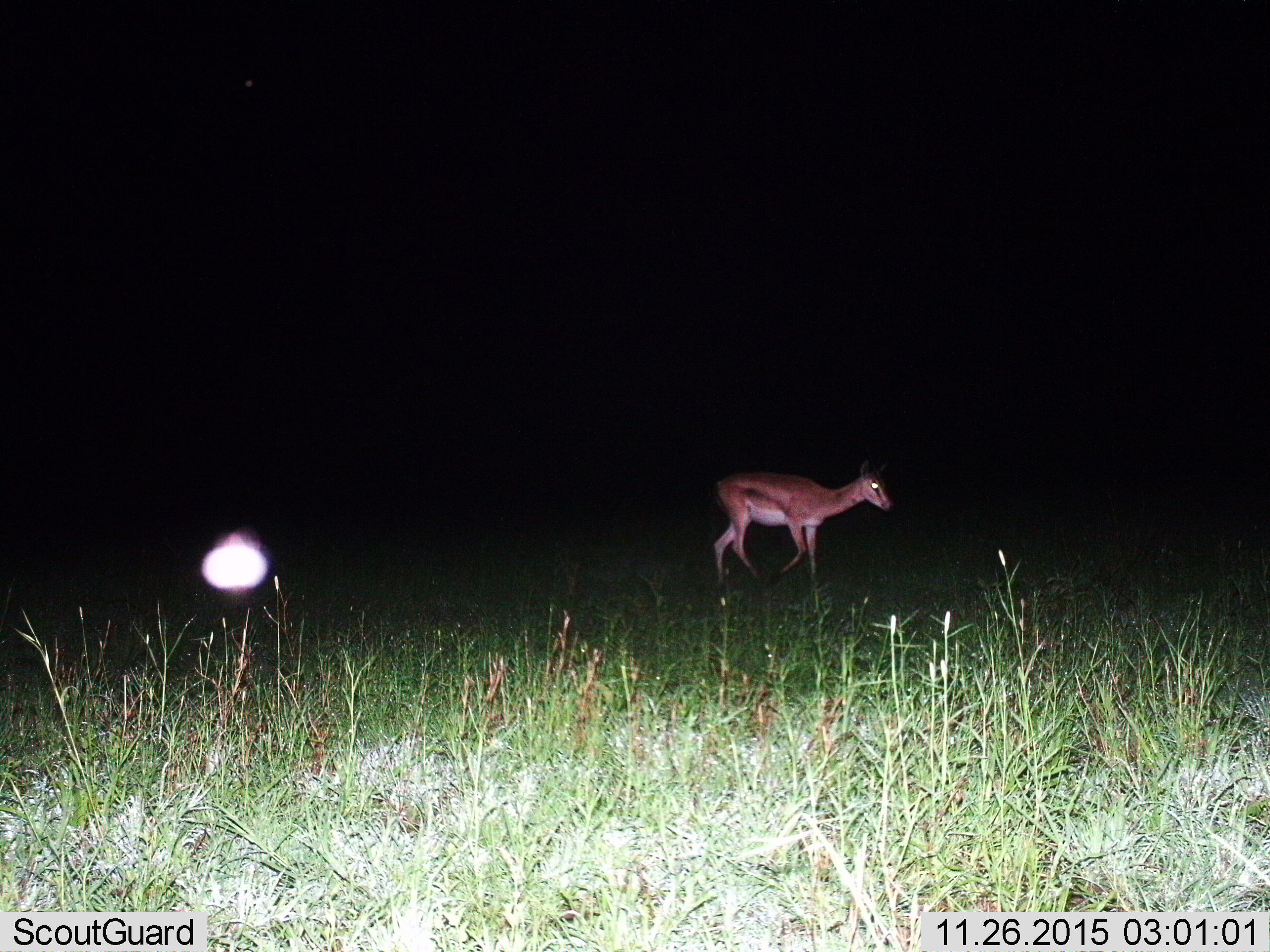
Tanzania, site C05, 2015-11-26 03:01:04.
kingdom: Animalia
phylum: Chordata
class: Mammalia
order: Artiodactyla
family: Bovidae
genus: Nanger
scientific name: Nanger granti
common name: grant's gazelle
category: gazellegrants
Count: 1.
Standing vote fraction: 12%.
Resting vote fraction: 0%.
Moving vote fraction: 88%.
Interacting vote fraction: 0%.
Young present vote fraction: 0%.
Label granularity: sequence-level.